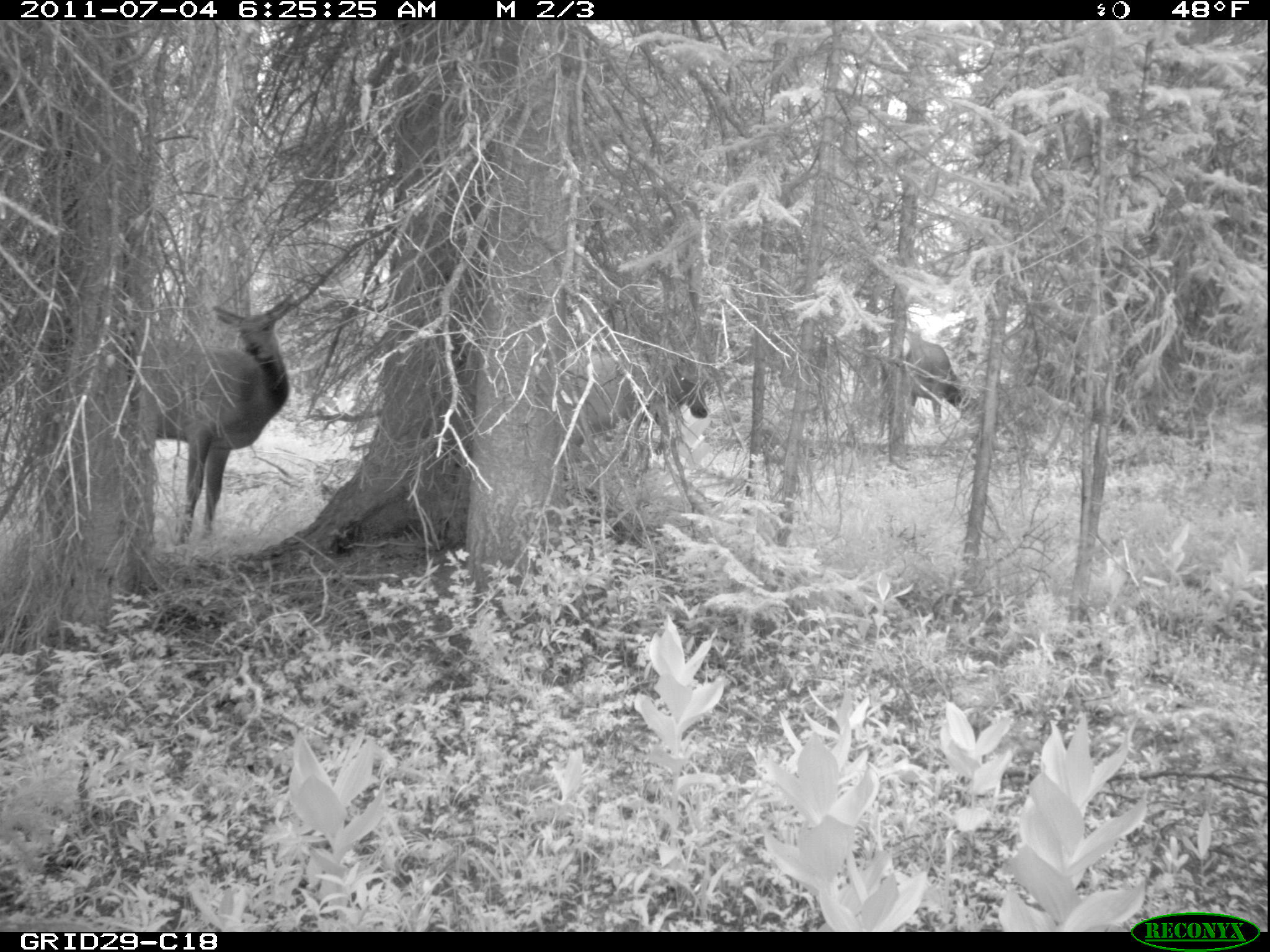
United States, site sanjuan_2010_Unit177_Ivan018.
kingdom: Animalia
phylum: Chordata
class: Mammalia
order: Artiodactyla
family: Cervidae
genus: Cervus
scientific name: Cervus elaphus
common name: red deer